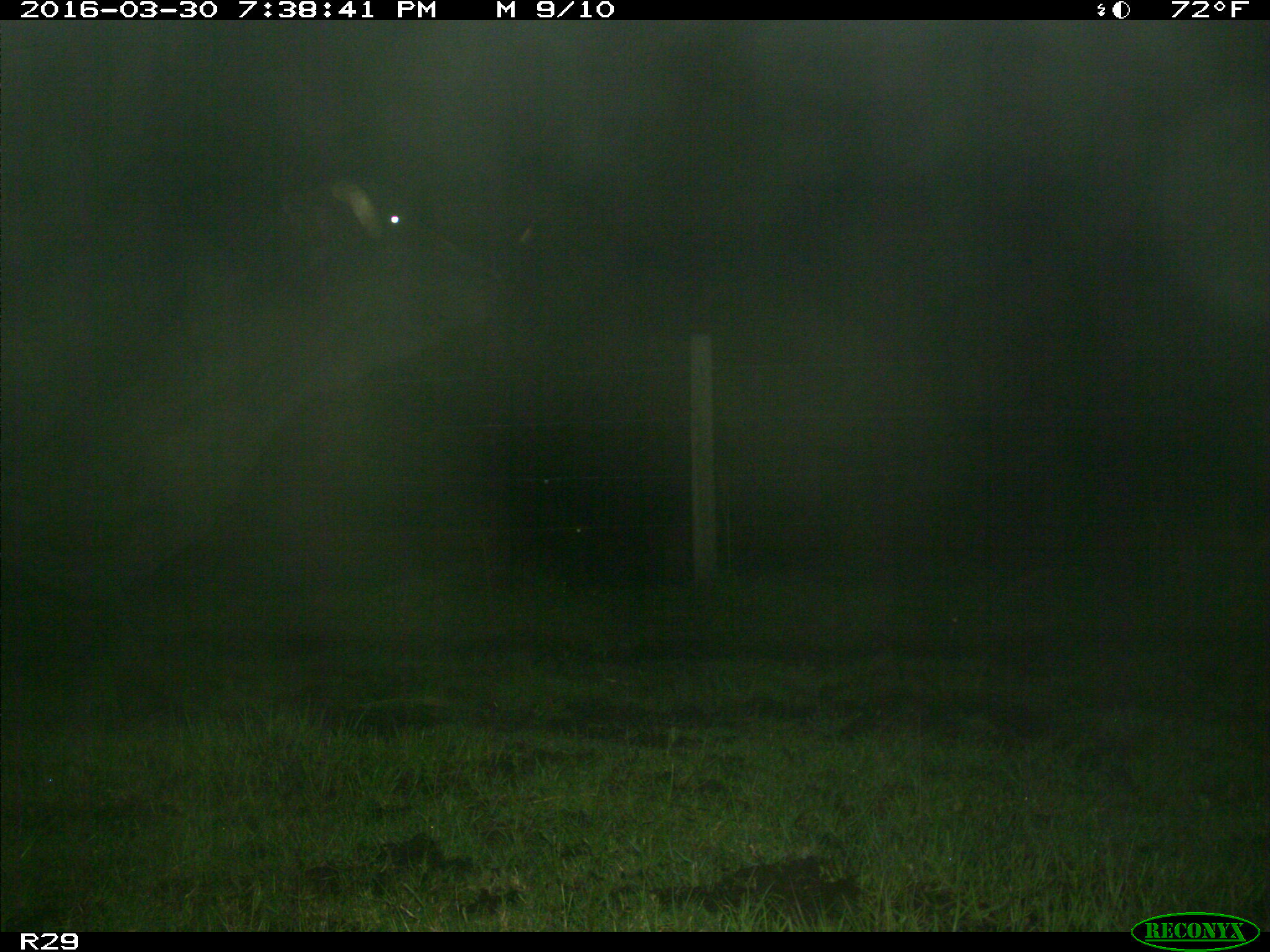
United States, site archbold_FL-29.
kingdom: Animalia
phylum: Chordata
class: Mammalia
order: Artiodactyla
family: Bovidae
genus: Bos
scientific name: Bos taurus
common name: domestic cow